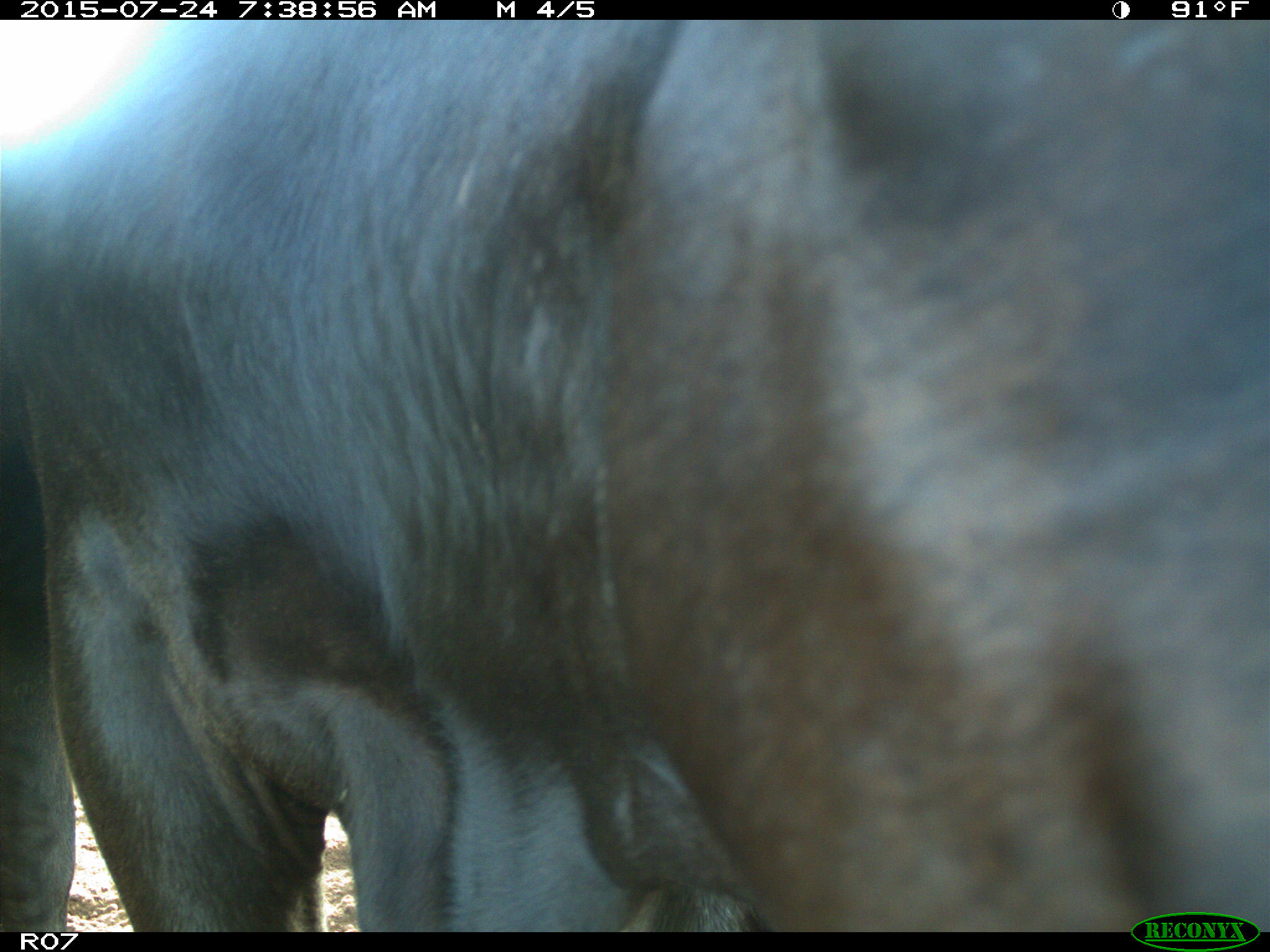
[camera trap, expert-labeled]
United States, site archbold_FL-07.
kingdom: Animalia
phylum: Chordata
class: Mammalia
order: Artiodactyla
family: Bovidae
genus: Bos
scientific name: Bos taurus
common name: domestic cow